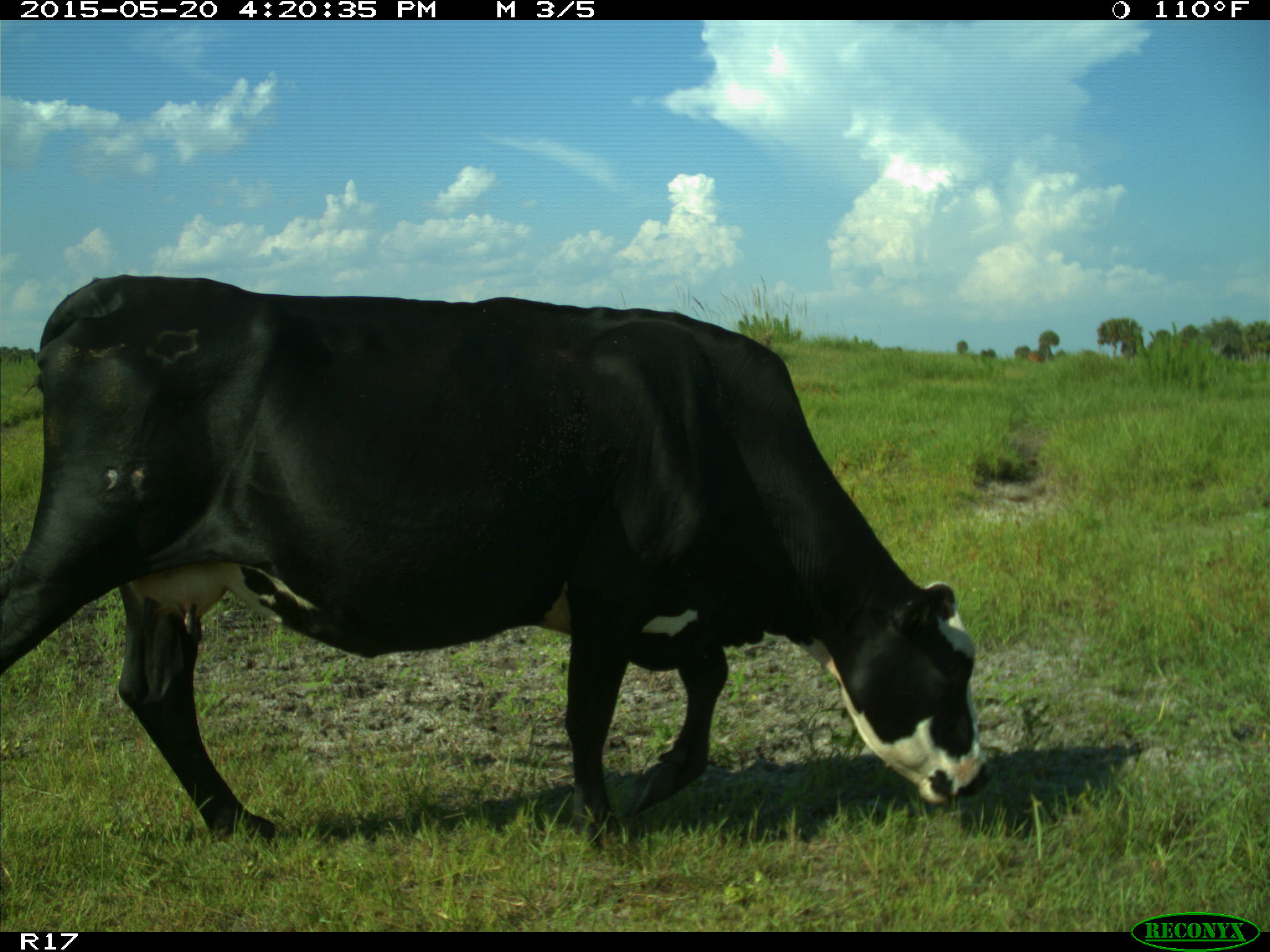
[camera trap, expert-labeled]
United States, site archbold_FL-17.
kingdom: Animalia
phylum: Chordata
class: Mammalia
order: Artiodactyla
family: Bovidae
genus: Bos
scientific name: Bos taurus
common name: domestic cow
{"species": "Bos taurus (domestic cow)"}